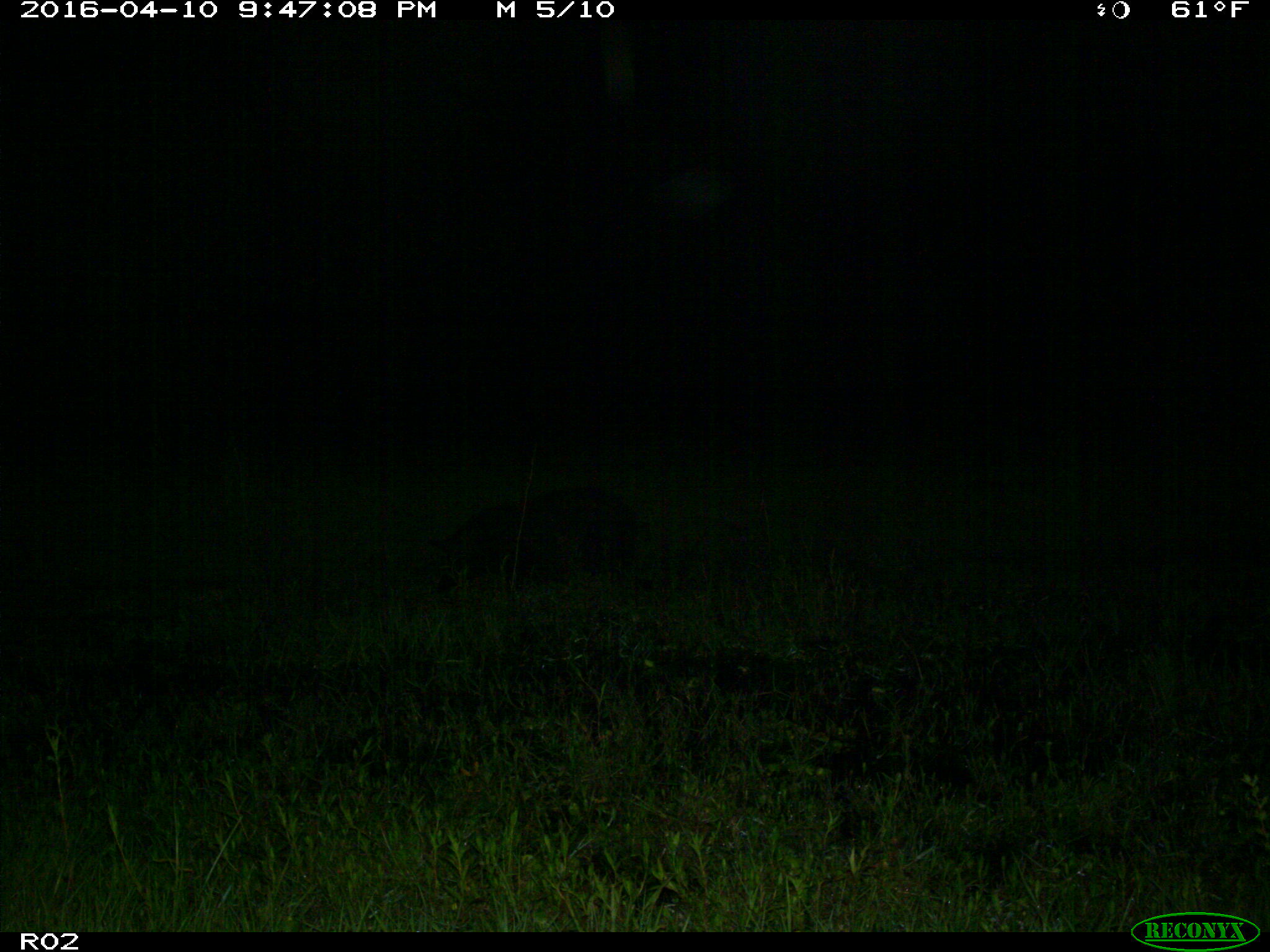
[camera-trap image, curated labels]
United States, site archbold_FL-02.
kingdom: Animalia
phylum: Chordata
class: Mammalia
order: Artiodactyla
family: Suidae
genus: Sus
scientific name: Sus scrofa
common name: wild boar